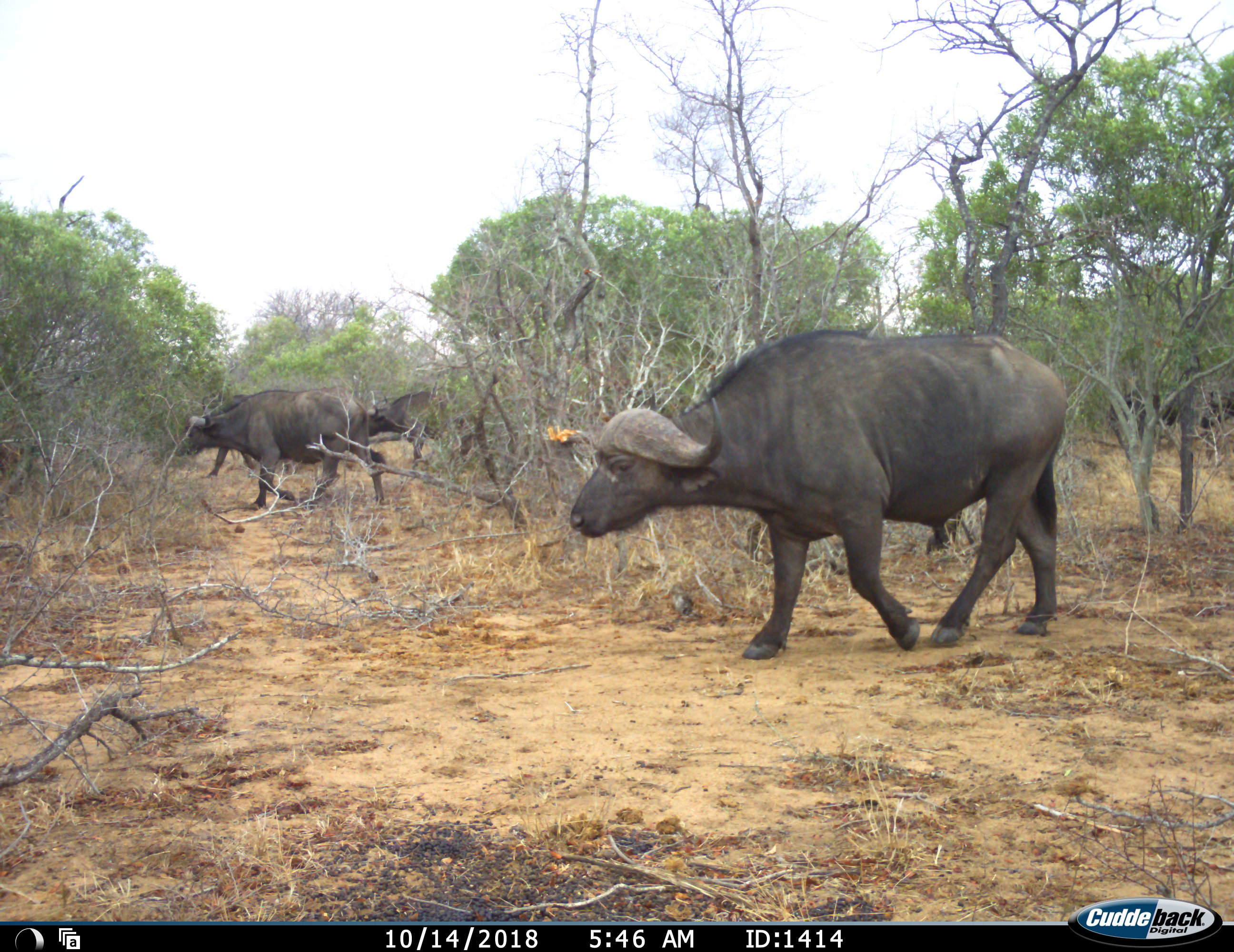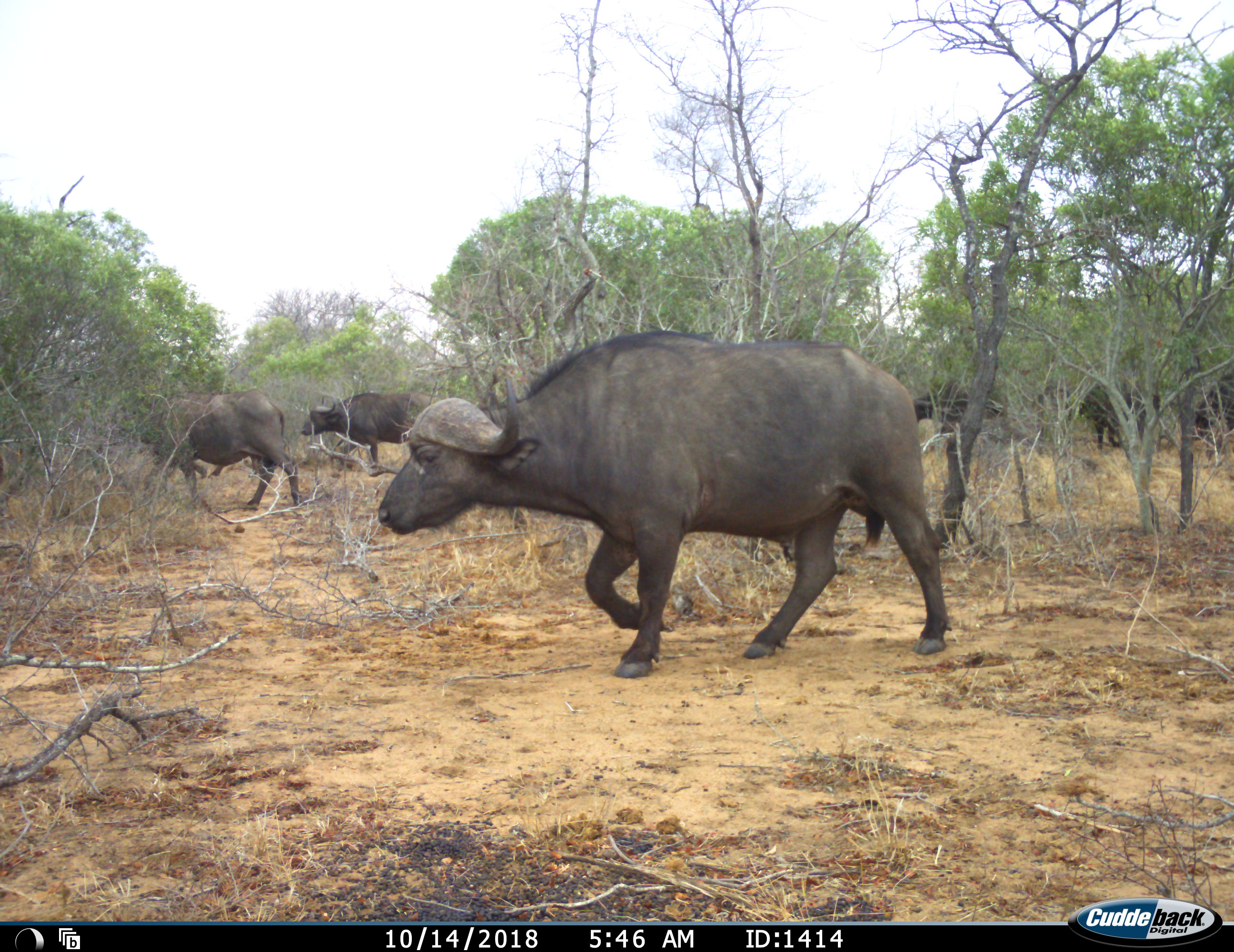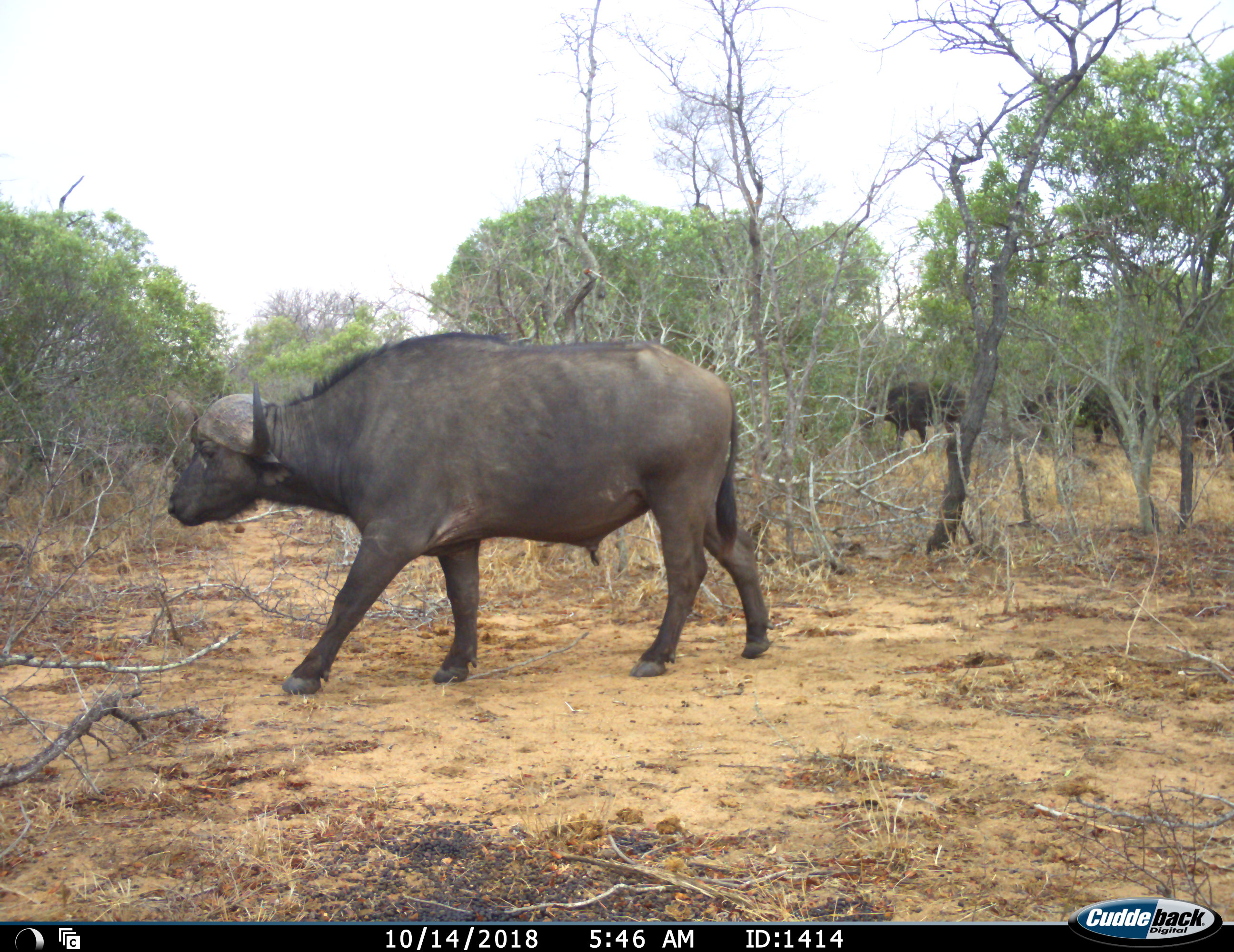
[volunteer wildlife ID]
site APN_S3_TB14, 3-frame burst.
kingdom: Animalia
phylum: Chordata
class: Mammalia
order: Artiodactyla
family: Bovidae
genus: Syncerus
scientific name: Syncerus caffer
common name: african buffalo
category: buffalo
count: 7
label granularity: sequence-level